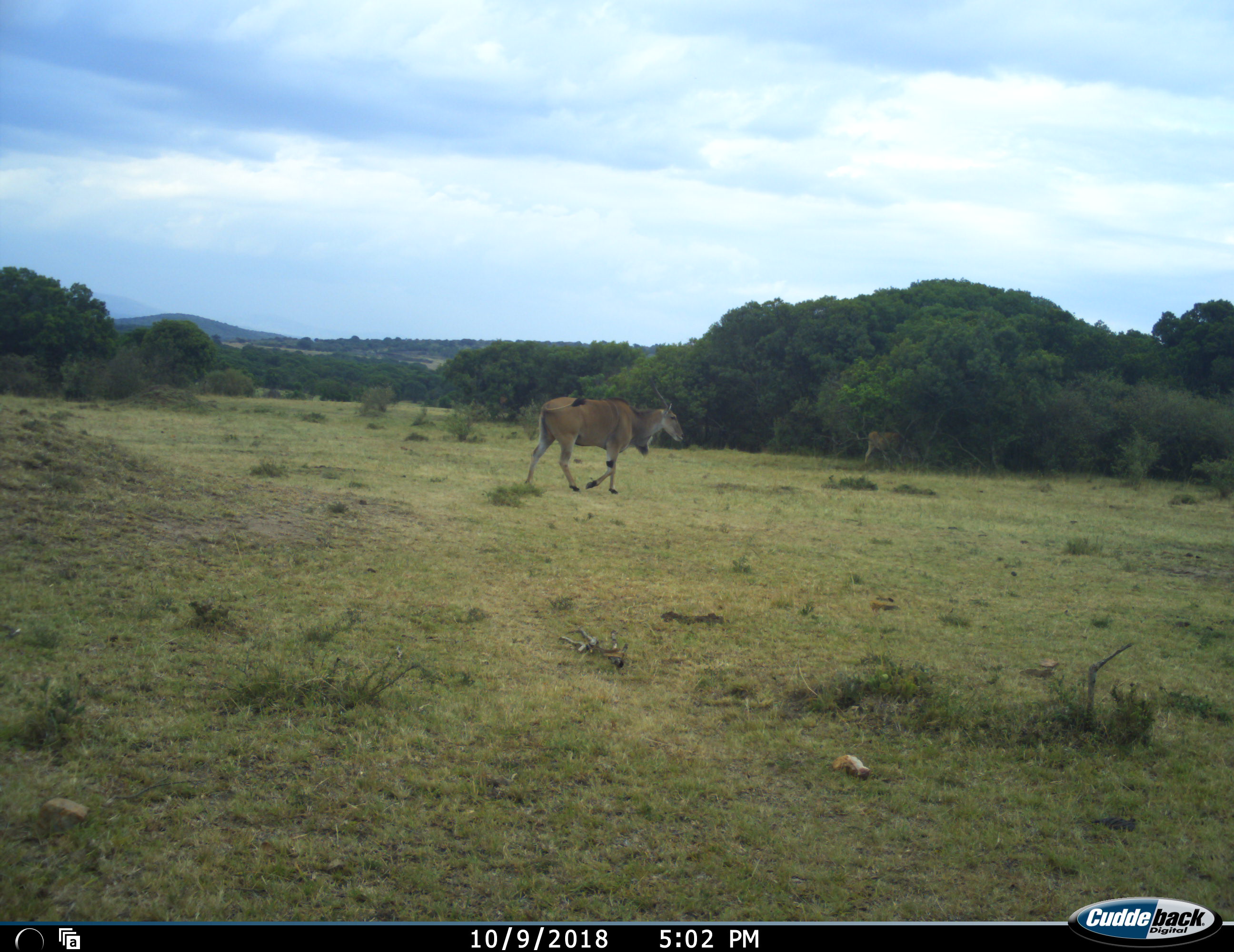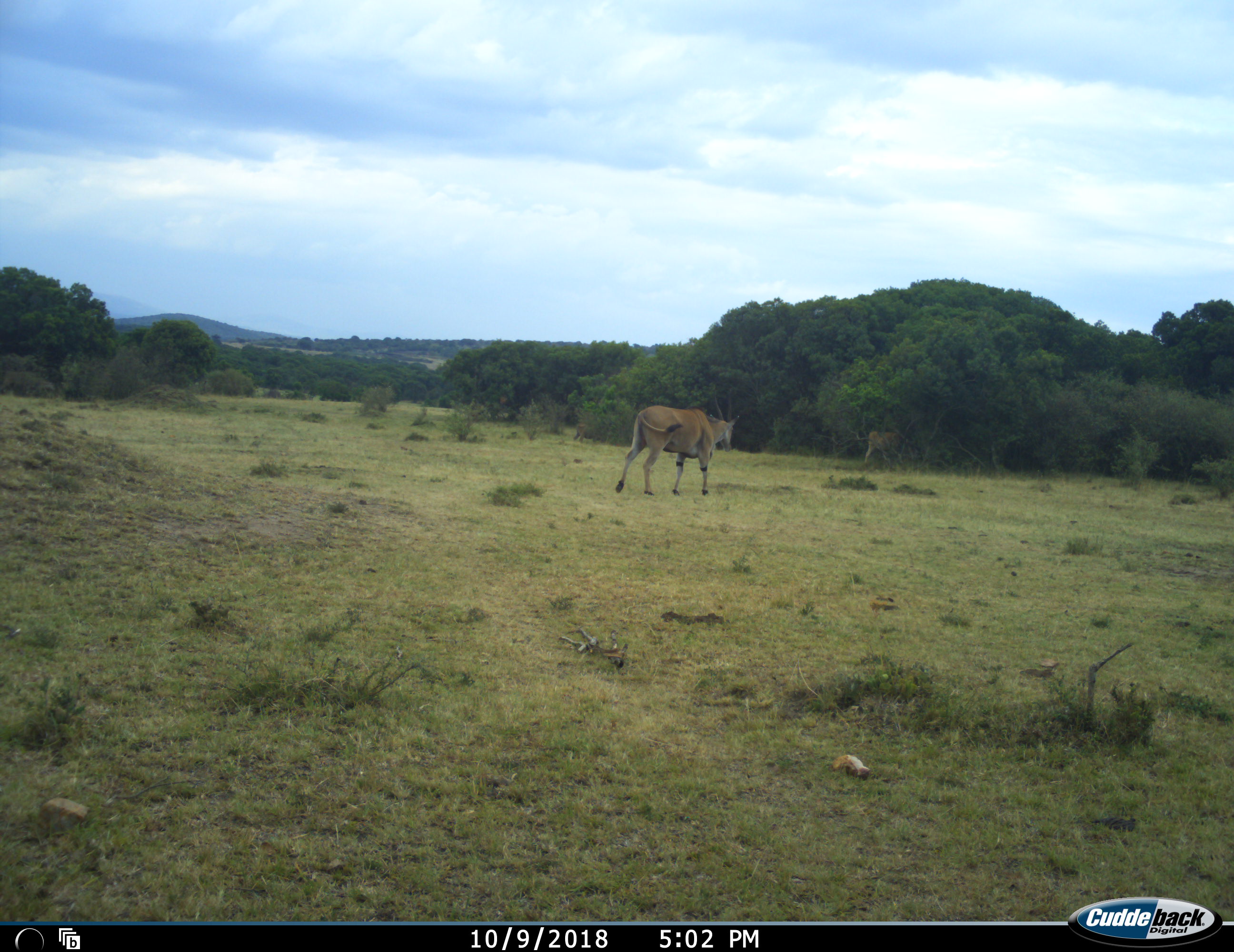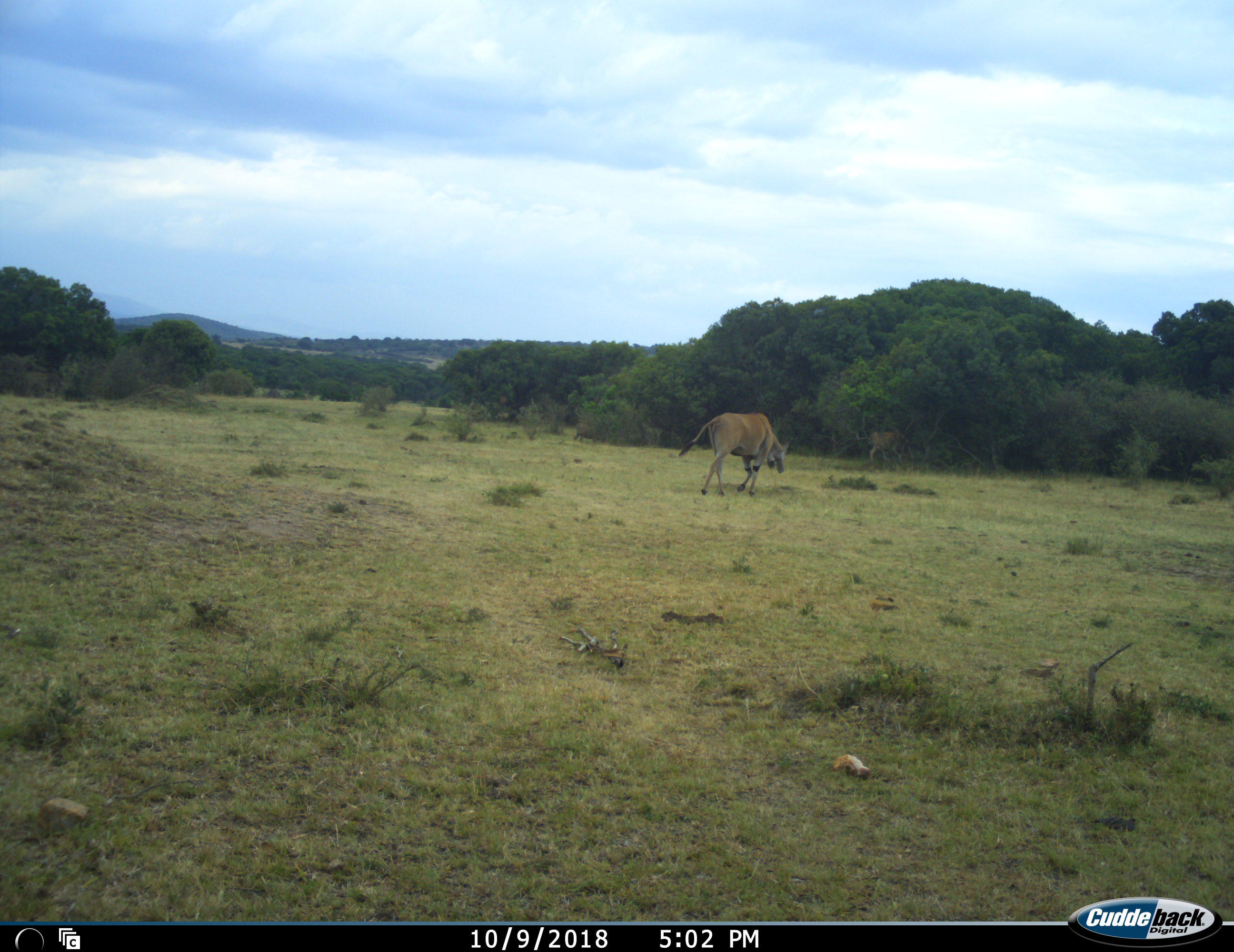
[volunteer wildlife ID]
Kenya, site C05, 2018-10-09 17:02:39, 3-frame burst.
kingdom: Animalia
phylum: Chordata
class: Mammalia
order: Artiodactyla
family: Bovidae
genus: Tragelaphus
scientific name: Tragelaphus oryx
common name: eland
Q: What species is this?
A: Eland (Tragelaphus oryx).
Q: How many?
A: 2.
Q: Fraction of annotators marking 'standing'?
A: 12%.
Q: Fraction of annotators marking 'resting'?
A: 0%.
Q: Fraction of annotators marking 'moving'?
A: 100%.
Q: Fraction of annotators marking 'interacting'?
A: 0%.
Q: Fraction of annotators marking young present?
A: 0%.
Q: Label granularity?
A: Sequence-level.